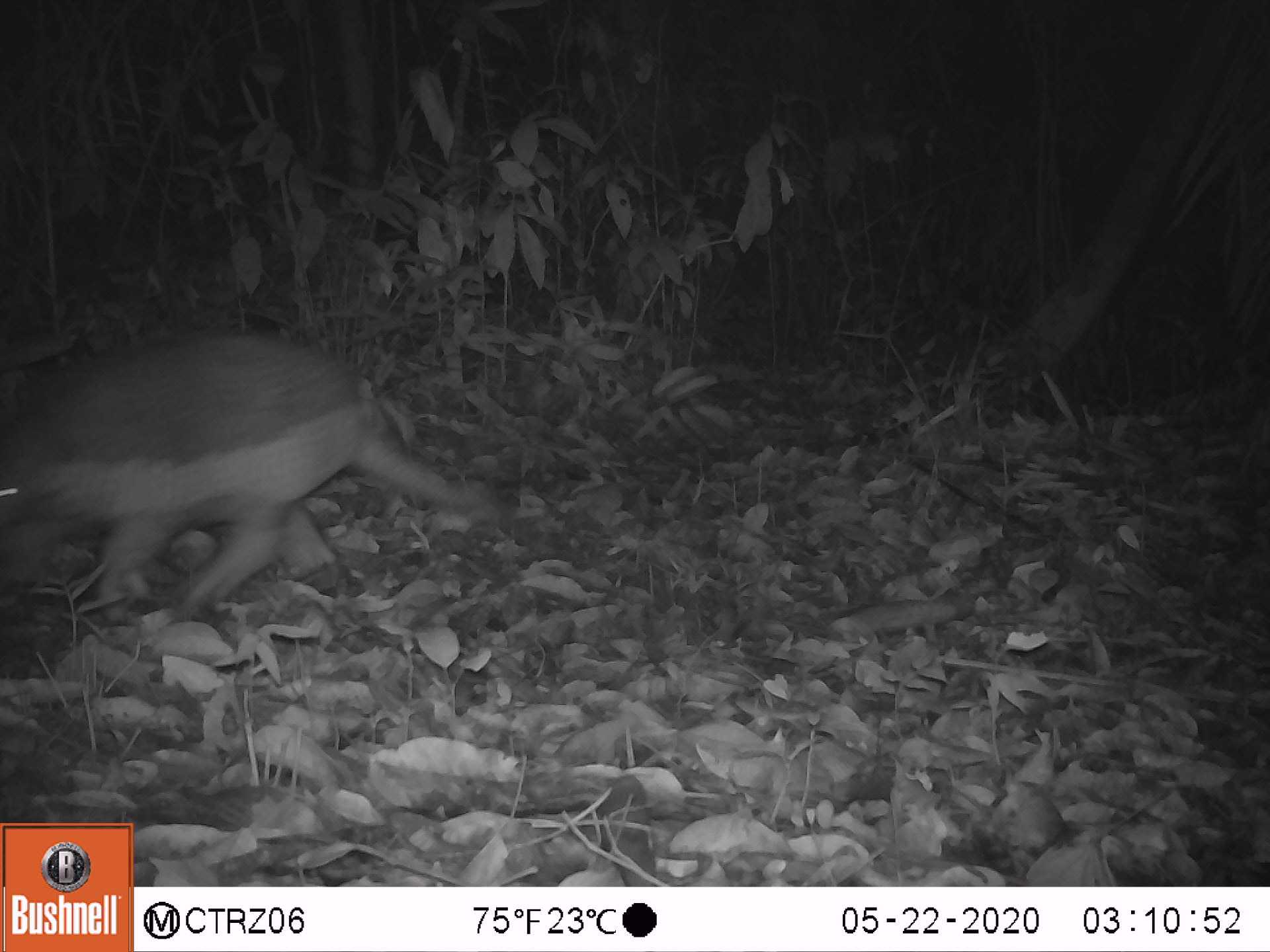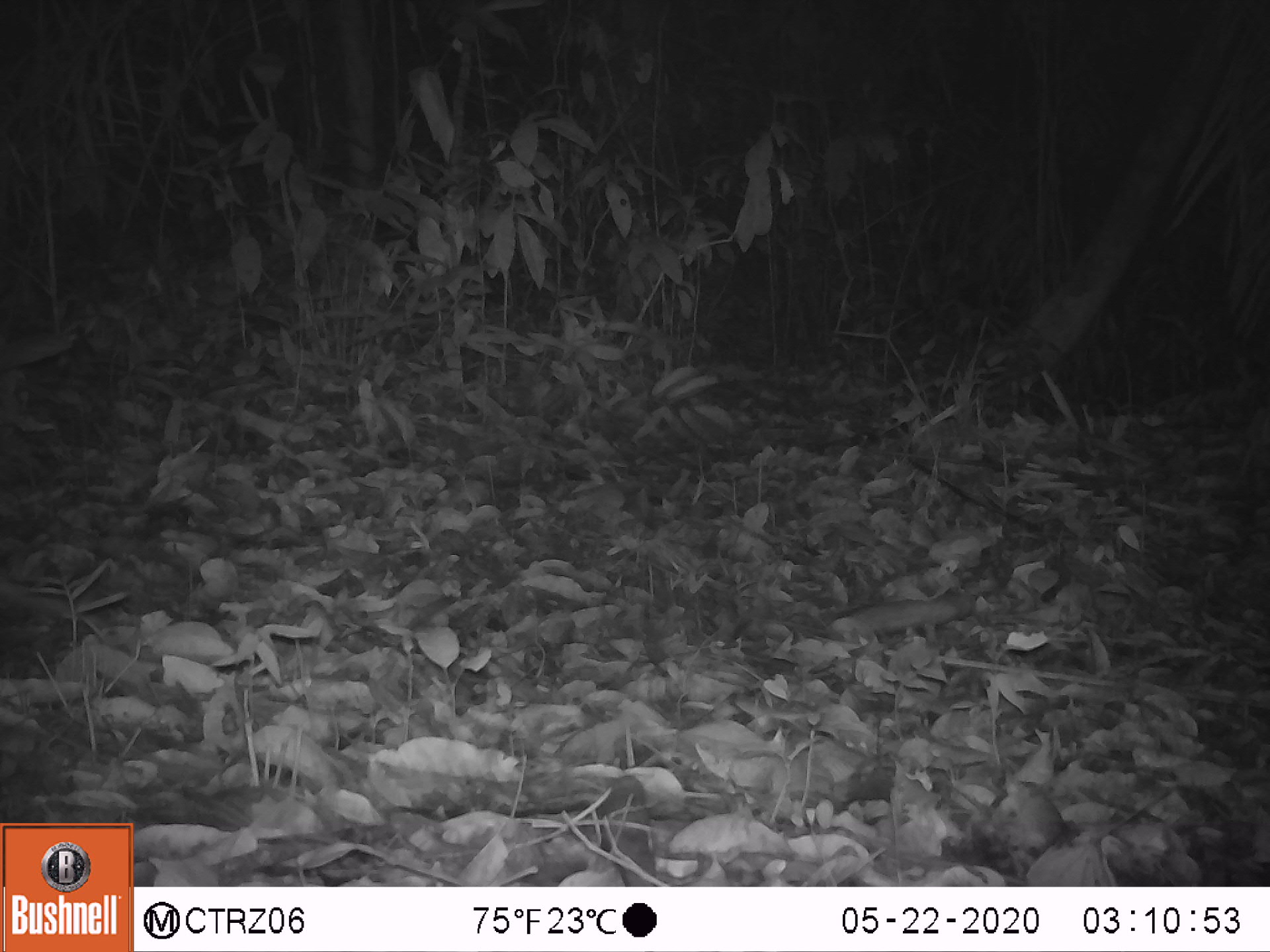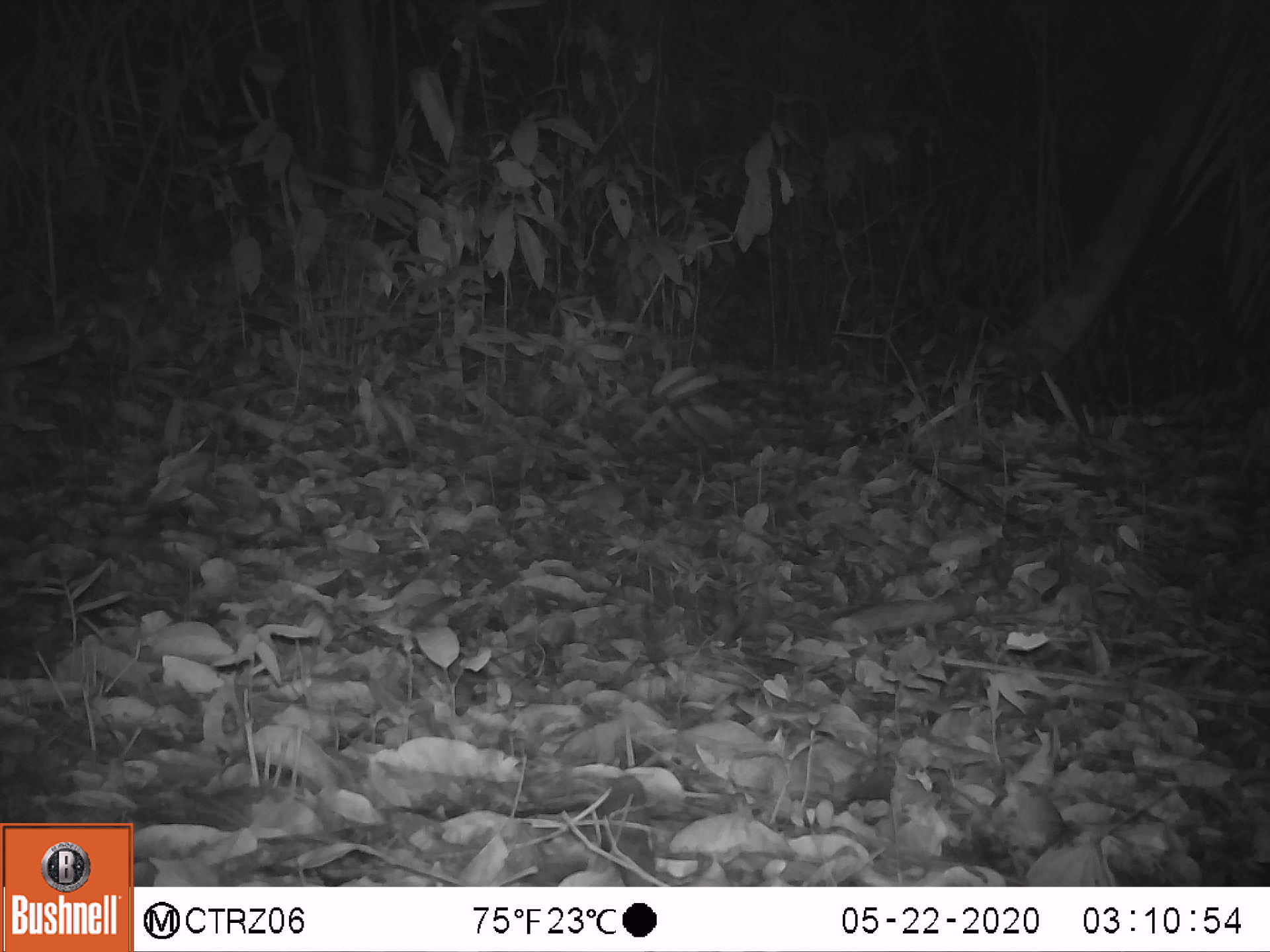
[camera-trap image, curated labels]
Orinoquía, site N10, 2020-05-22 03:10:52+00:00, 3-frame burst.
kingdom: Animalia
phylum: Chordata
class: Mammalia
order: Cingulata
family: Chlamyphoridae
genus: Priodontes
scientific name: Priodontes maximus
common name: giant armadillo